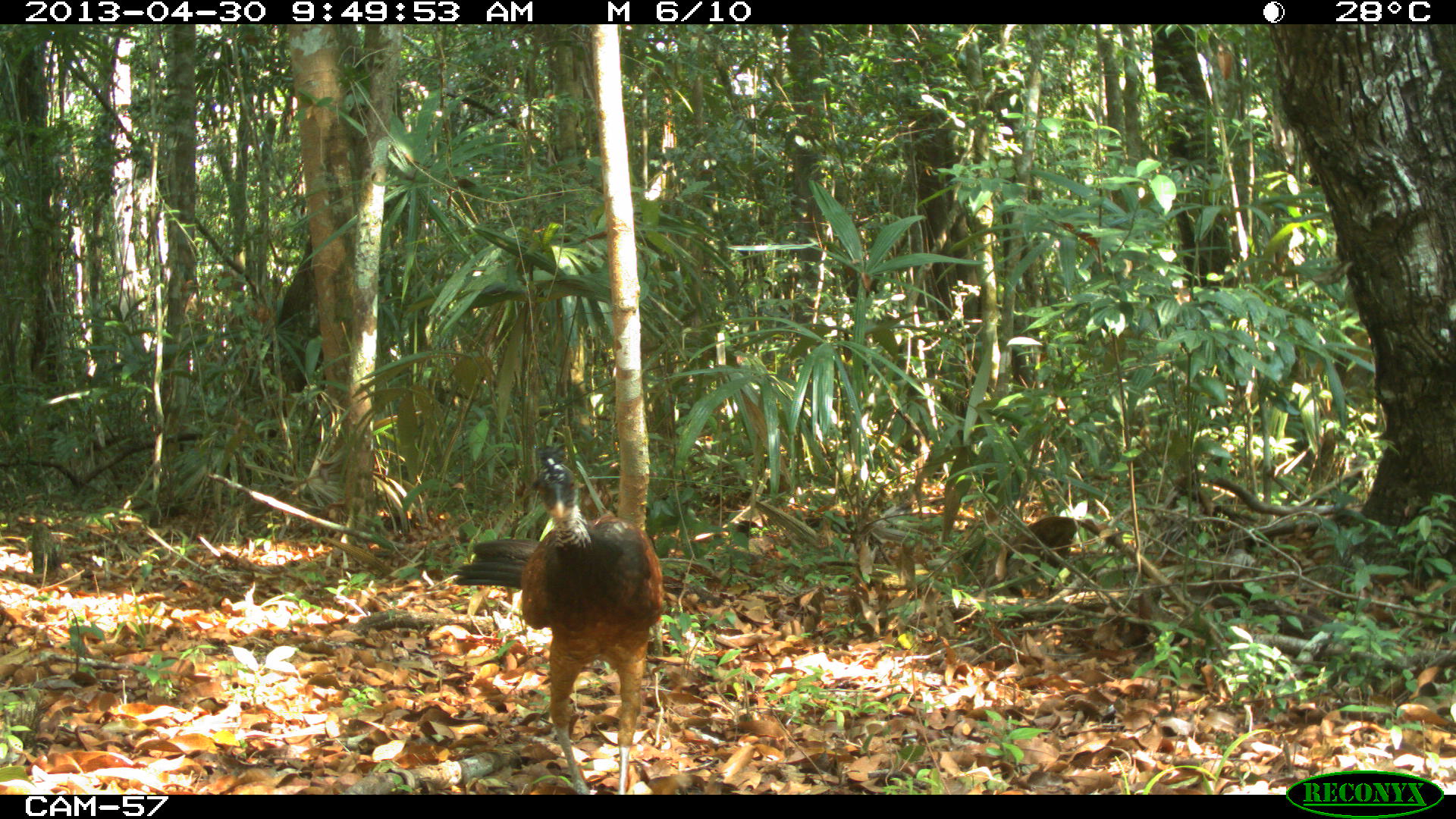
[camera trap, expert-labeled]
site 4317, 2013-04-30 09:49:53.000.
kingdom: Animalia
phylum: Chordata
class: Aves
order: Galliformes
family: Cracidae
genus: Crax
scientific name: Crax rubra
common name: great curassow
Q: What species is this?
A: Crax rubra (great curassow).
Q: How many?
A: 2.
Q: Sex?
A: Female.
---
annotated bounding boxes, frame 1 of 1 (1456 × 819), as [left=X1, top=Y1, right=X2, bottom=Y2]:
crax rubra: [left=451, top=443, right=664, bottom=793]